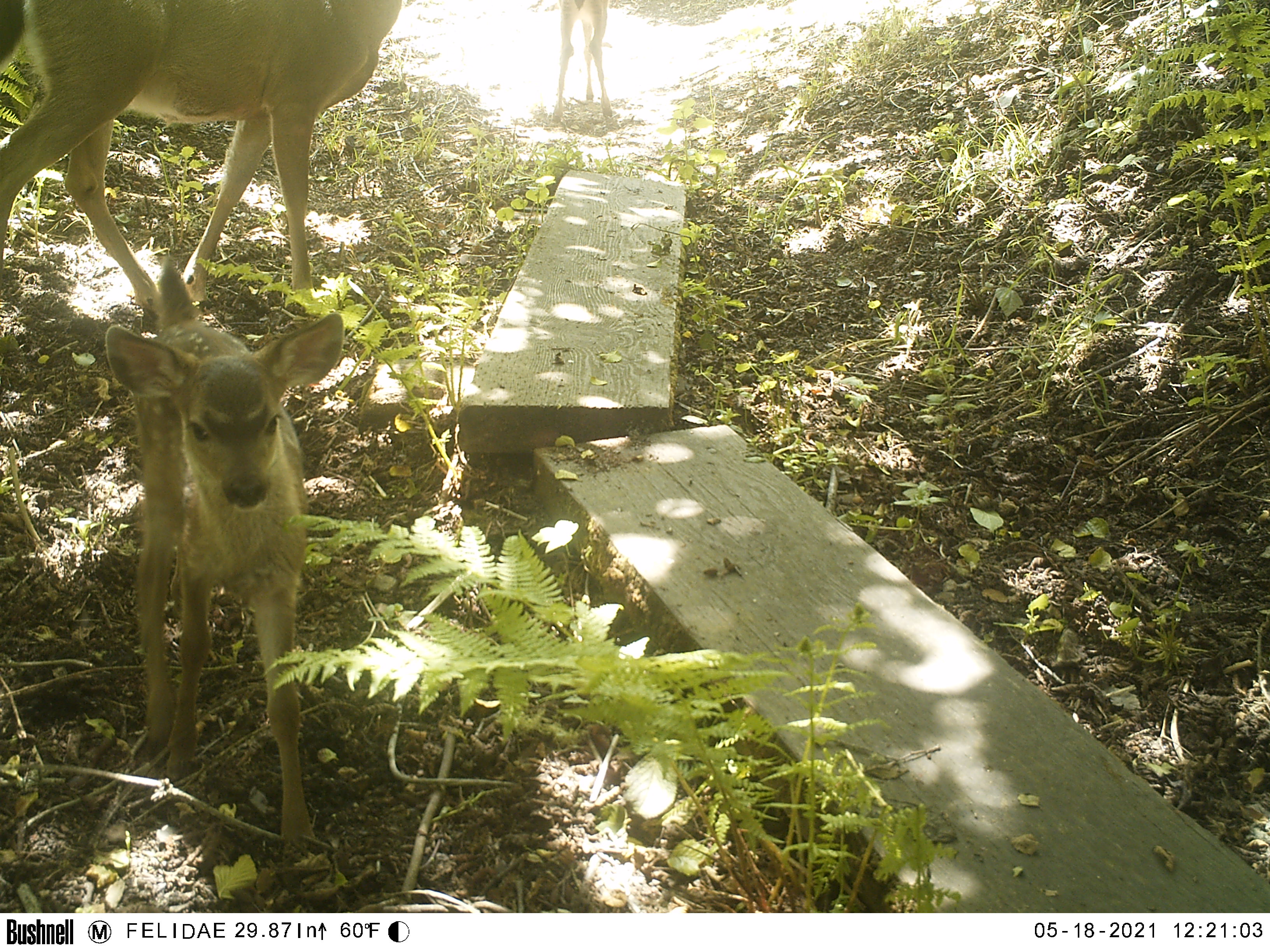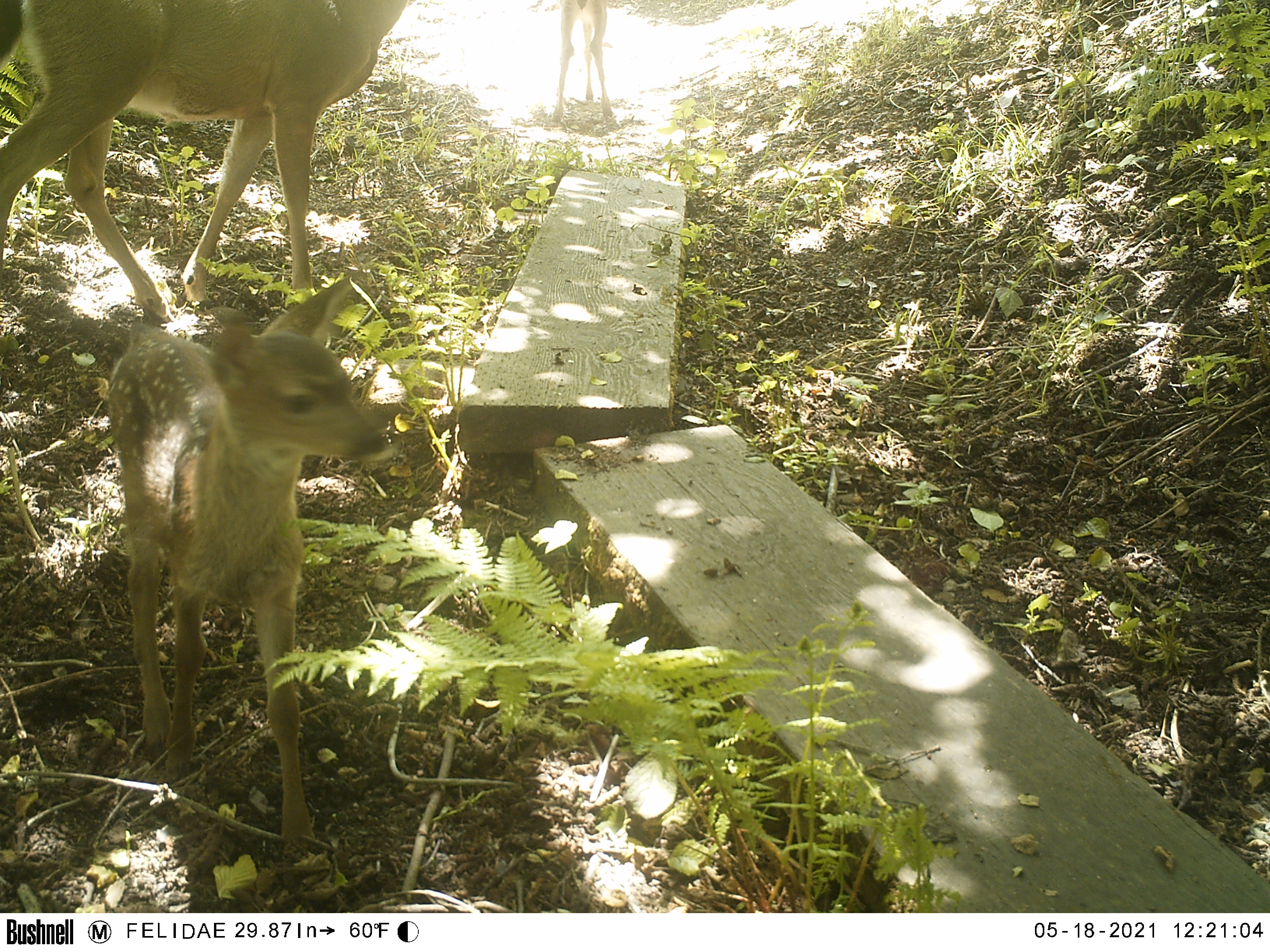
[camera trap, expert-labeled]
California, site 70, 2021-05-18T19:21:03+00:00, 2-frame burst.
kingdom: Animalia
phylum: Chordata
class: Mammalia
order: Artiodactyla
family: Cervidae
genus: Odocoileus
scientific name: Odocoileus hemionus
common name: mule deer